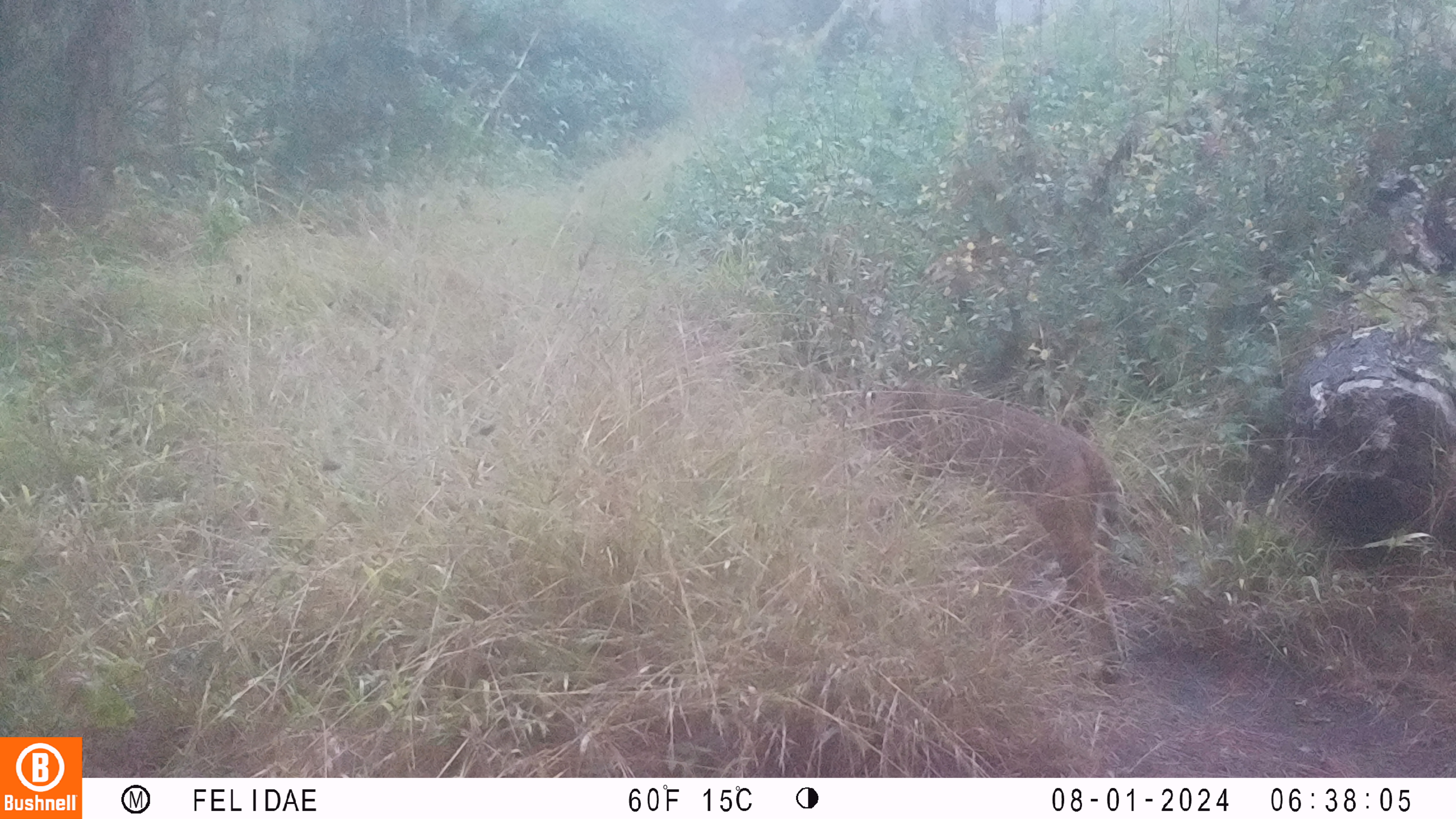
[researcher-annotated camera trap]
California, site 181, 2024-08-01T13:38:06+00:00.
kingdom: Animalia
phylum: Chordata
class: Mammalia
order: Carnivora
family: Felidae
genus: Lynx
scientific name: Lynx rufus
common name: bobcat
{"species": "bobcat (Lynx rufus)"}